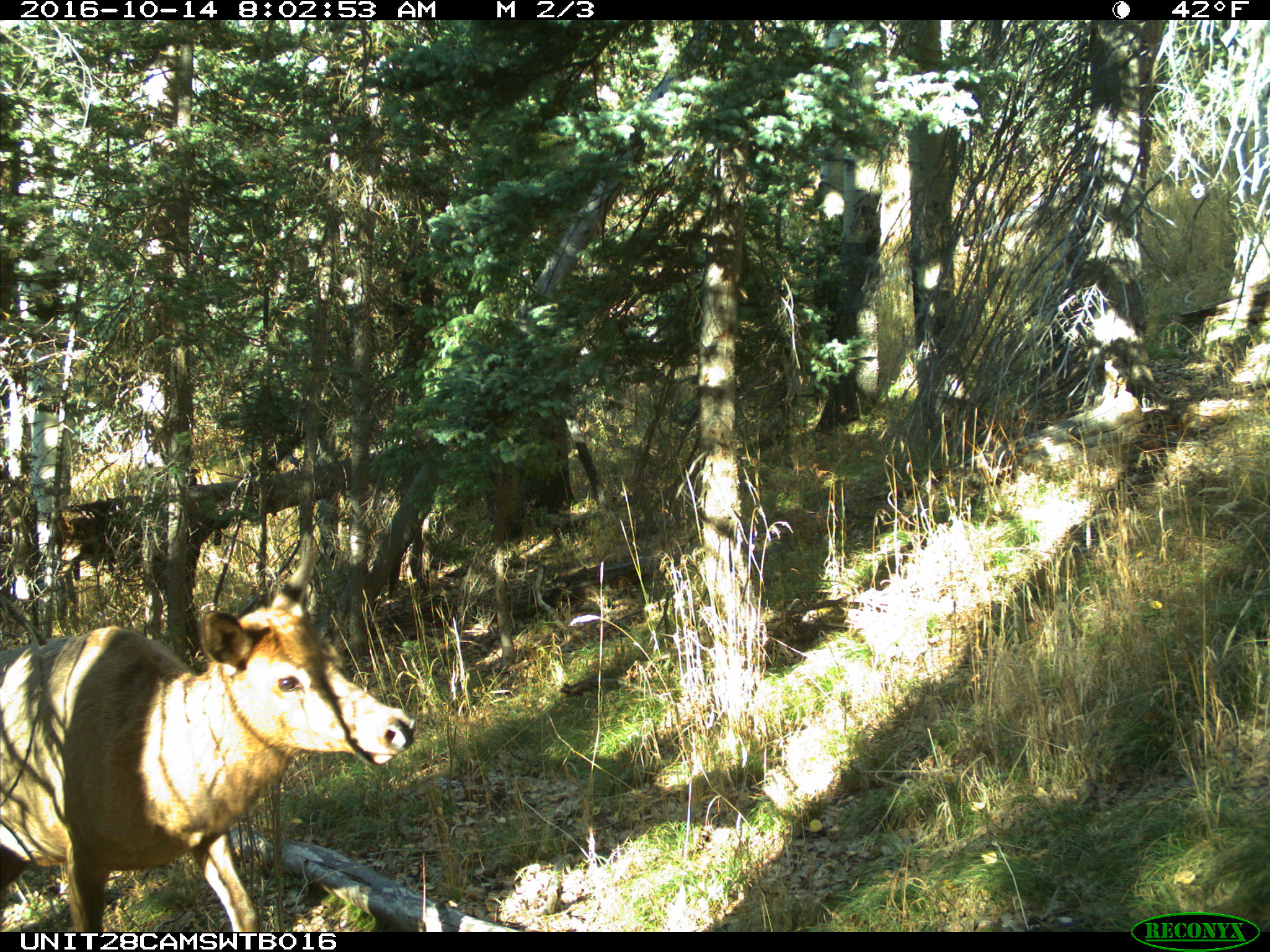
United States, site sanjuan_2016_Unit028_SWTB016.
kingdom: Animalia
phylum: Chordata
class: Mammalia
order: Artiodactyla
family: Cervidae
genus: Cervus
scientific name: Cervus elaphus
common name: red deer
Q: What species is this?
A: Cervus elaphus (red deer).